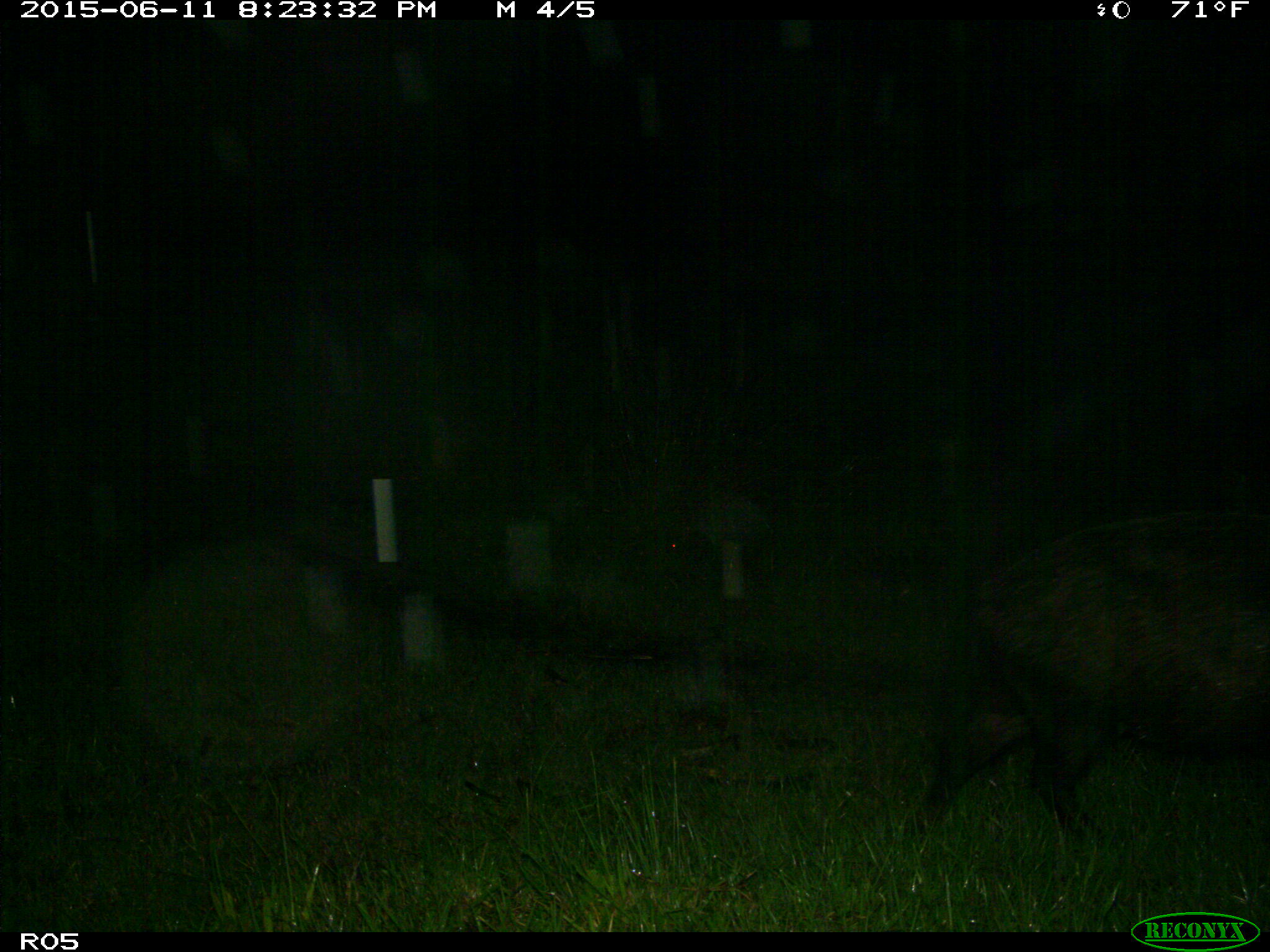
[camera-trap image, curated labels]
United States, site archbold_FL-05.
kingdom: Animalia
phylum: Chordata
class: Mammalia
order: Artiodactyla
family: Suidae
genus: Sus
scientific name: Sus scrofa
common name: wild boar